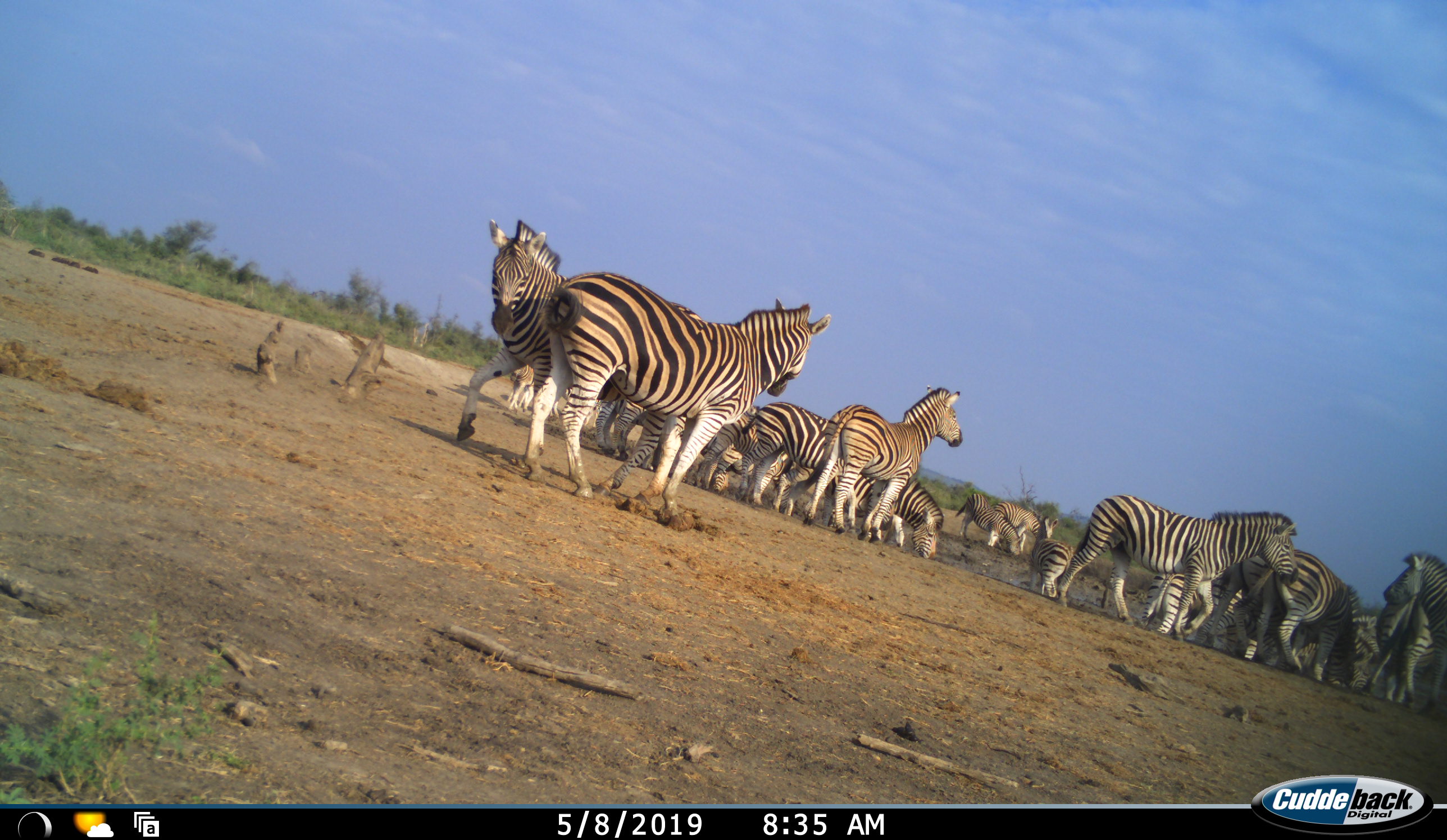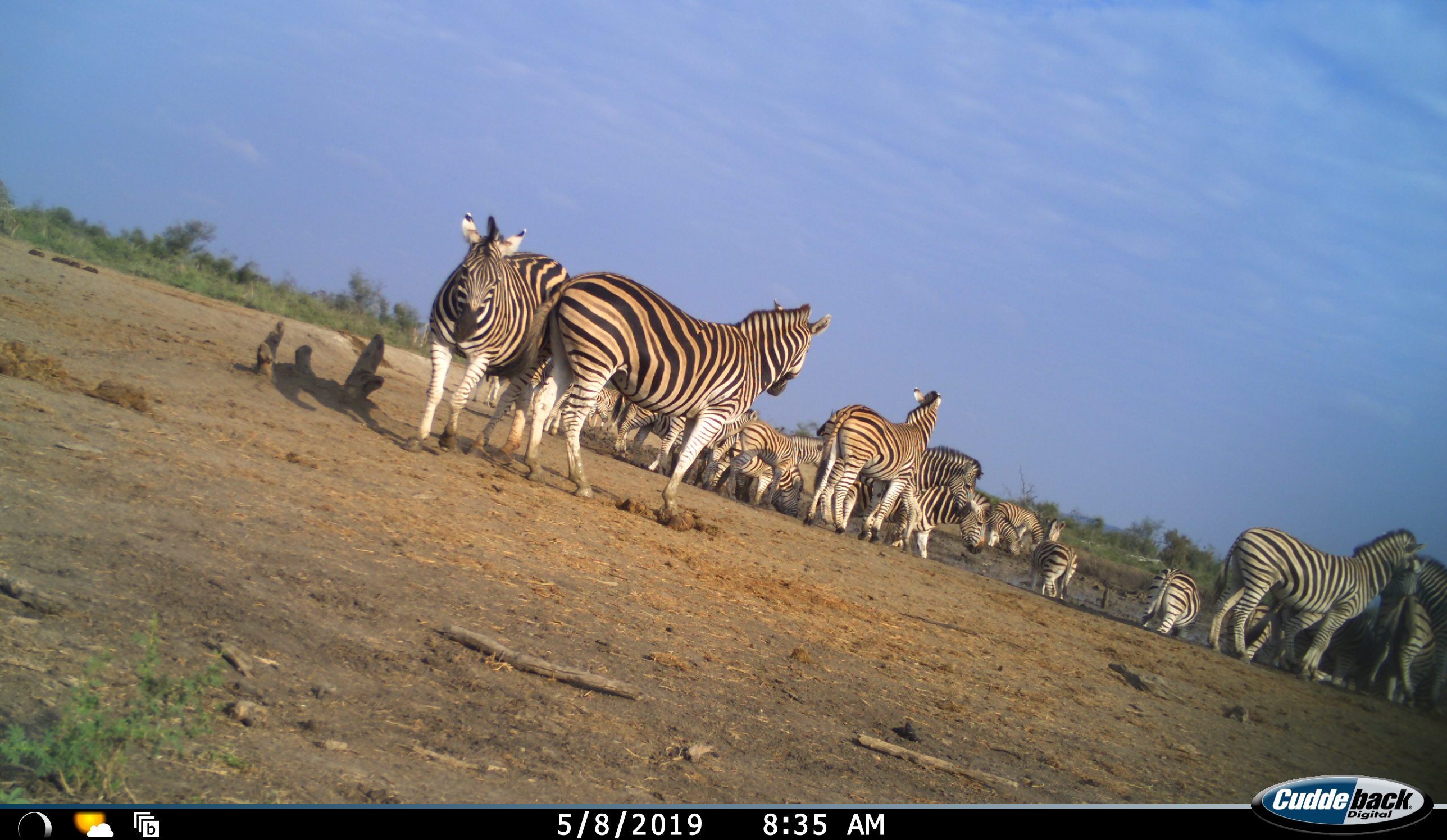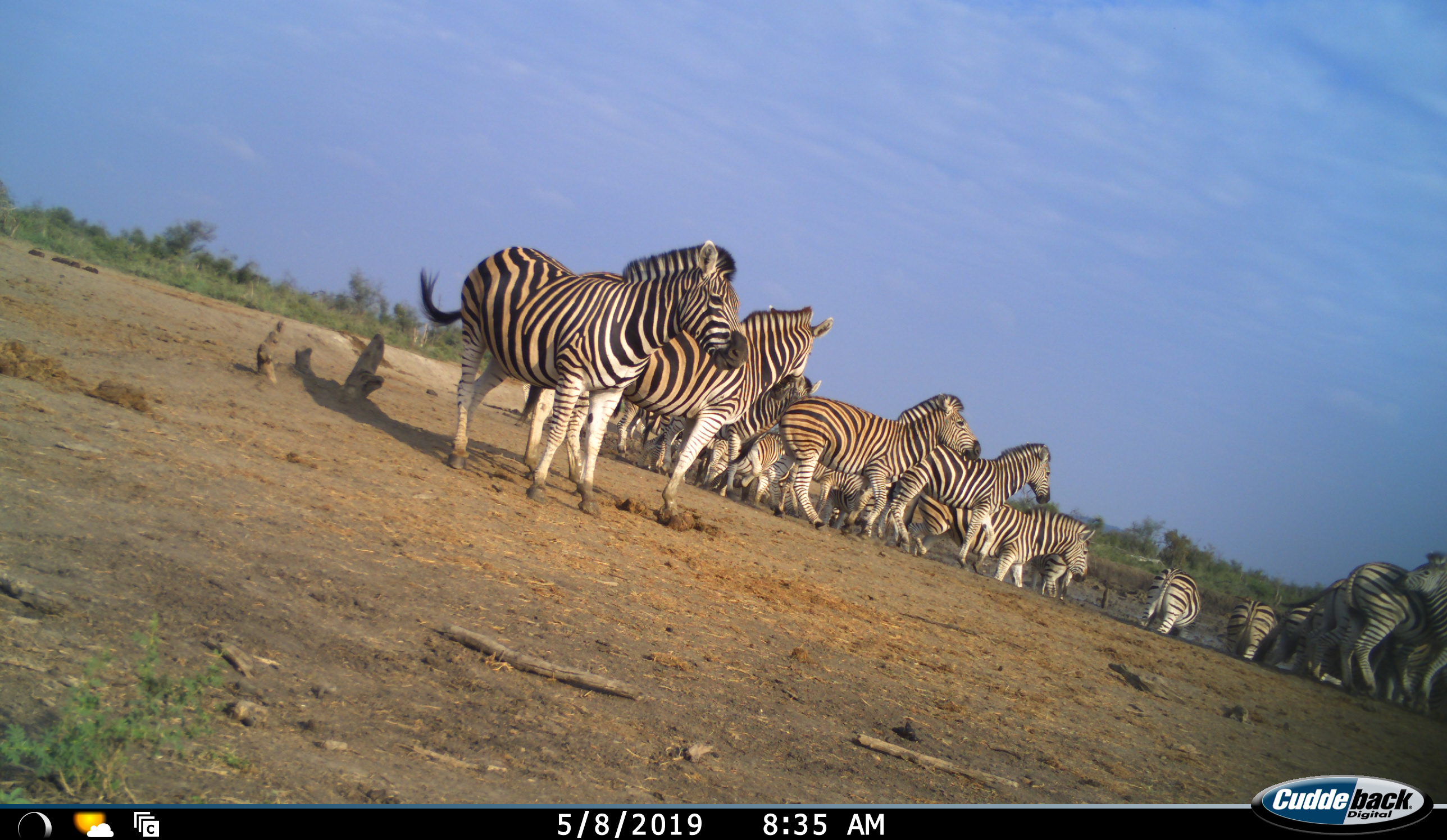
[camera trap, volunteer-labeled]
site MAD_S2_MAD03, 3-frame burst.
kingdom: Animalia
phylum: Chordata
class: Mammalia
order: Perissodactyla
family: Equidae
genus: Equus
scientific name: Equus quagga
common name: plains zebra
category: zebraplains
Zebraplains (plains zebra) (Equus quagga), count 11-50. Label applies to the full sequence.